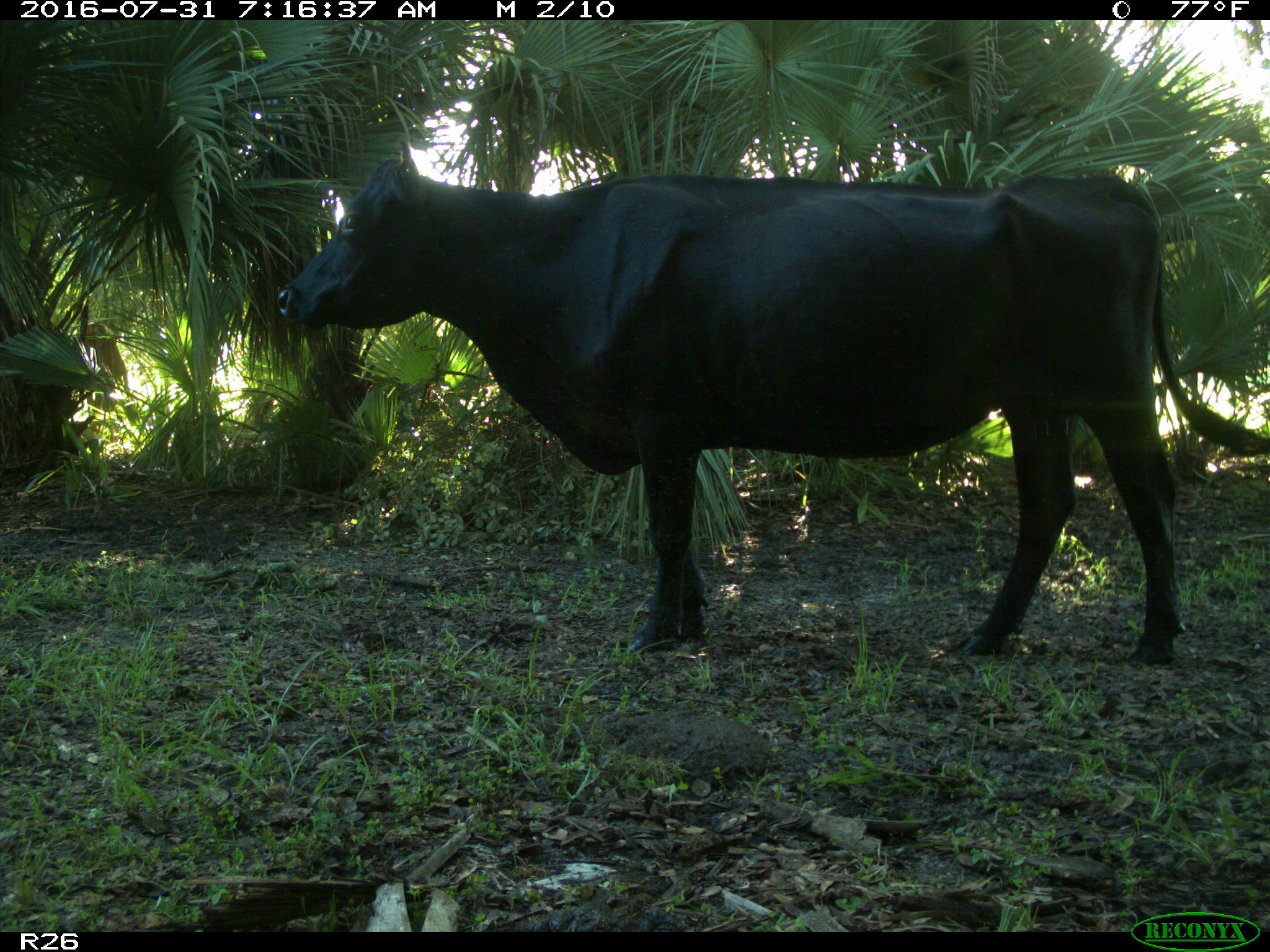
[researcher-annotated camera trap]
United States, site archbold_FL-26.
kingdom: Animalia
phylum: Chordata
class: Mammalia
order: Artiodactyla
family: Bovidae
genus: Bos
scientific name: Bos taurus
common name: domestic cow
Bos taurus (domestic cow).